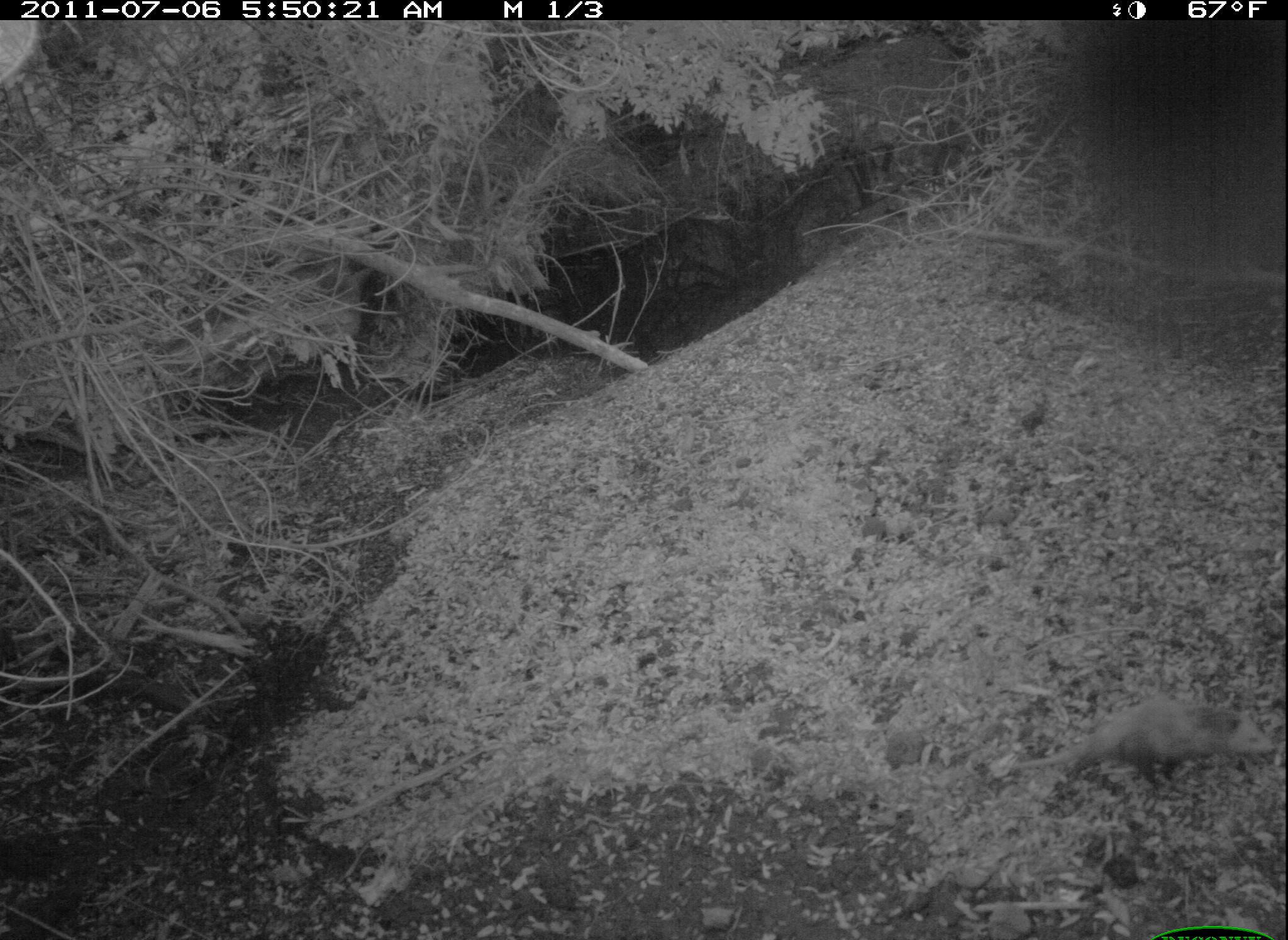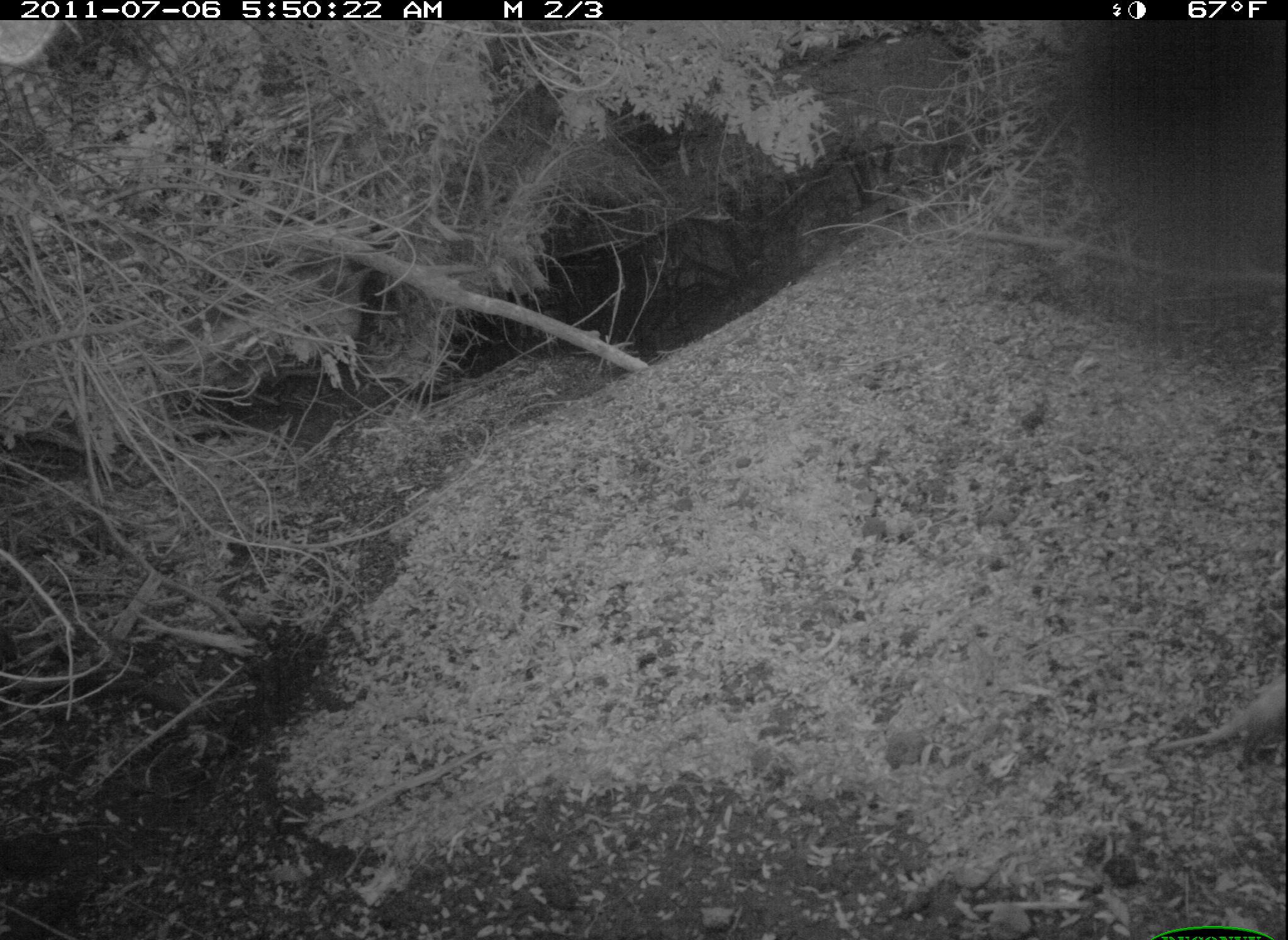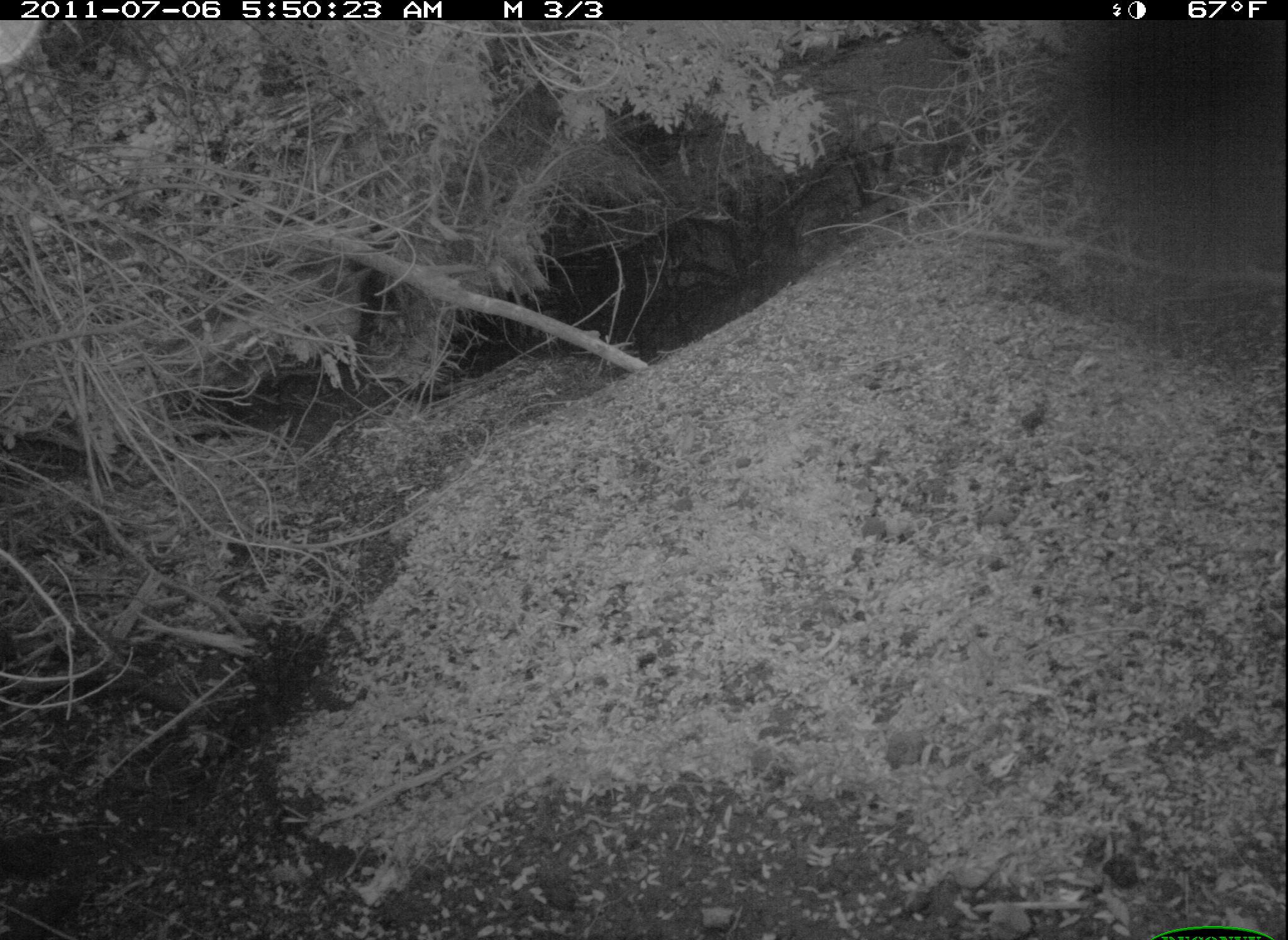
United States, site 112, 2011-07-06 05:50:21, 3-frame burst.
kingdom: Animalia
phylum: Chordata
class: Mammalia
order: Didelphimorphia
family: Didelphidae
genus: Didelphis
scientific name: Didelphis virginiana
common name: virginia opossum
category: opossum